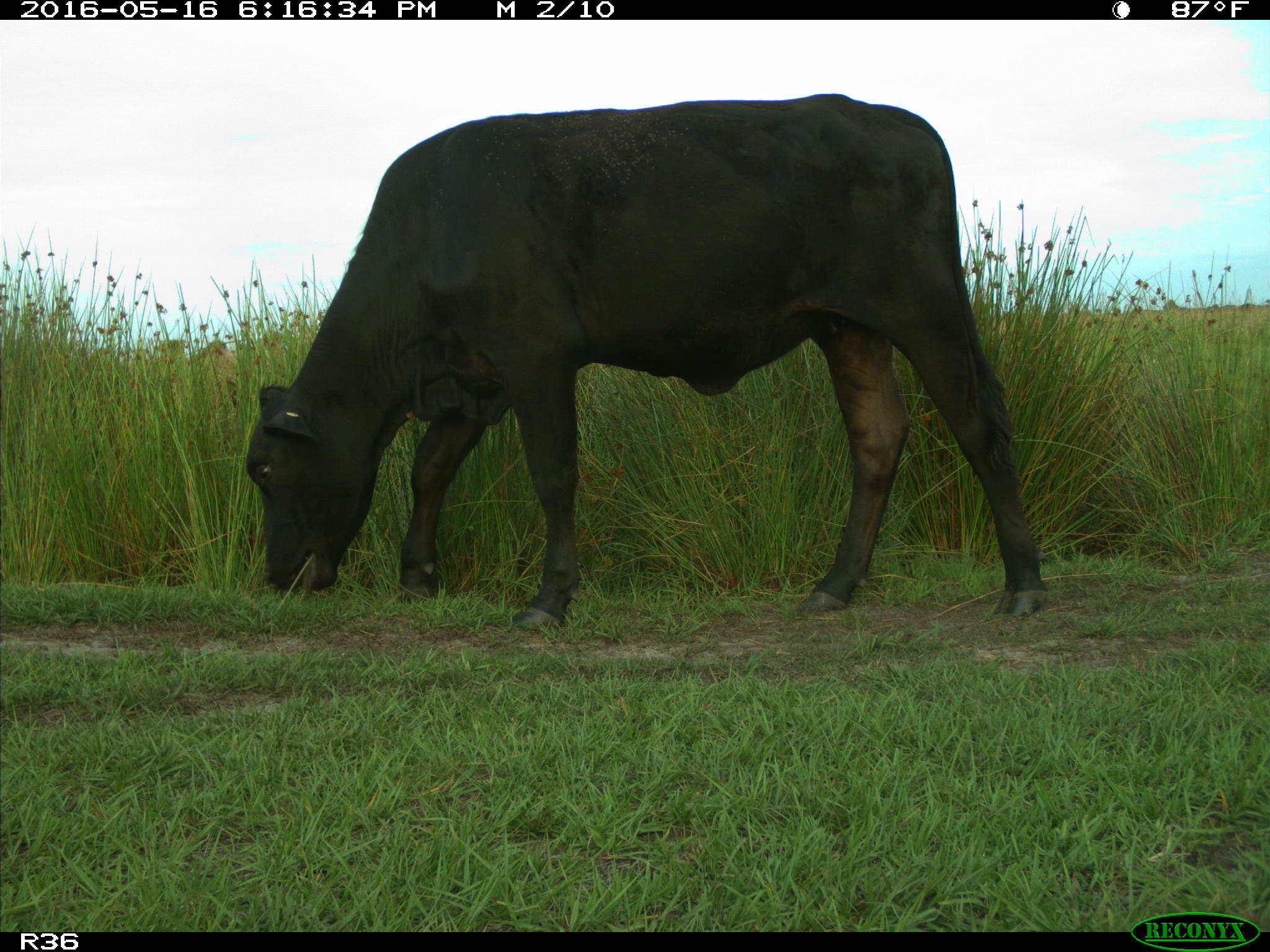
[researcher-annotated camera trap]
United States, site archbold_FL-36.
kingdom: Animalia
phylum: Chordata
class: Mammalia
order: Artiodactyla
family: Bovidae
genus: Bos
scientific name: Bos taurus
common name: domestic cow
Bos taurus (domestic cow).